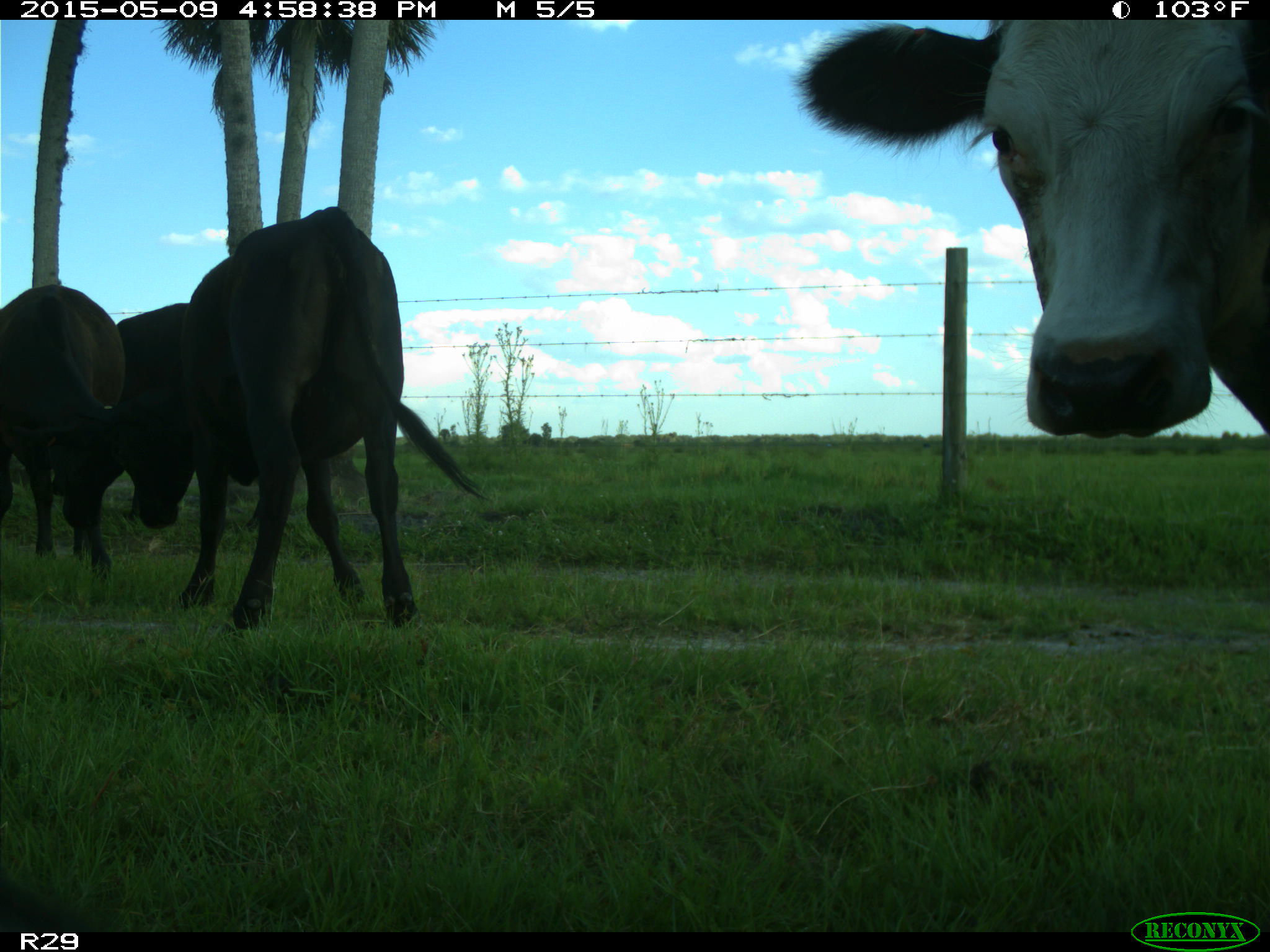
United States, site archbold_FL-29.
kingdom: Animalia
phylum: Chordata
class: Mammalia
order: Artiodactyla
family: Bovidae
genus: Bos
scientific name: Bos taurus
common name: domestic cow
Bos taurus (domestic cow).